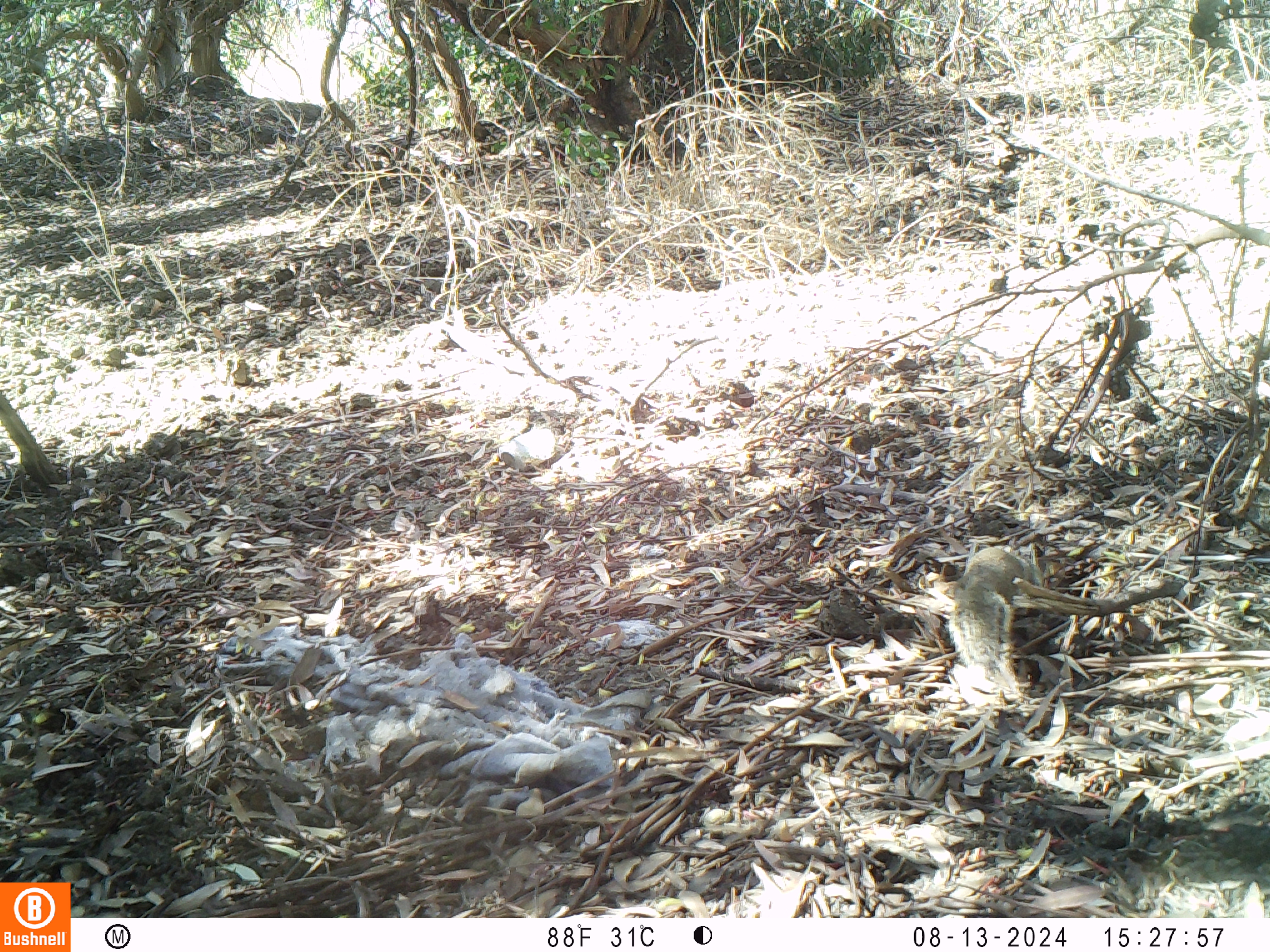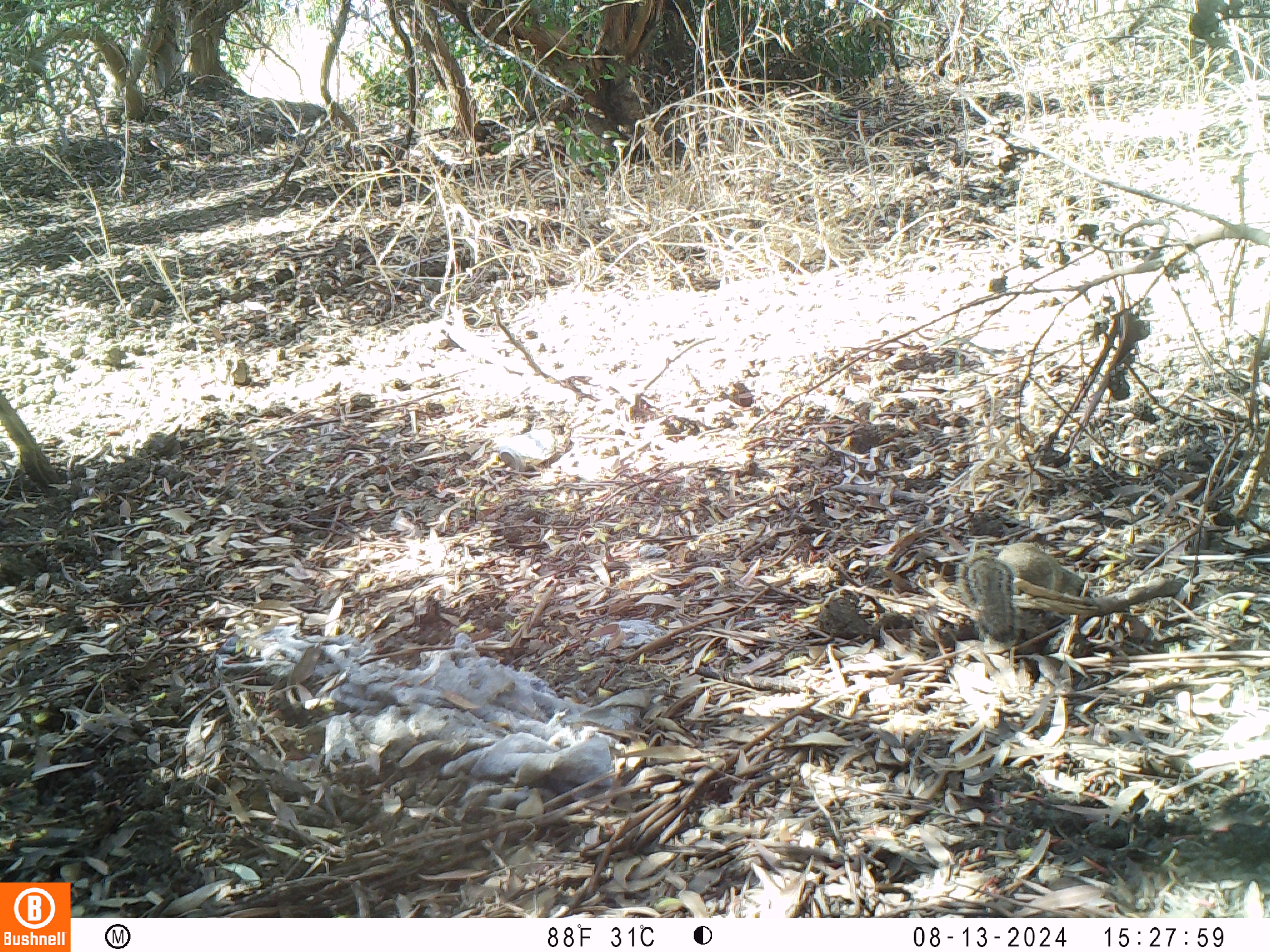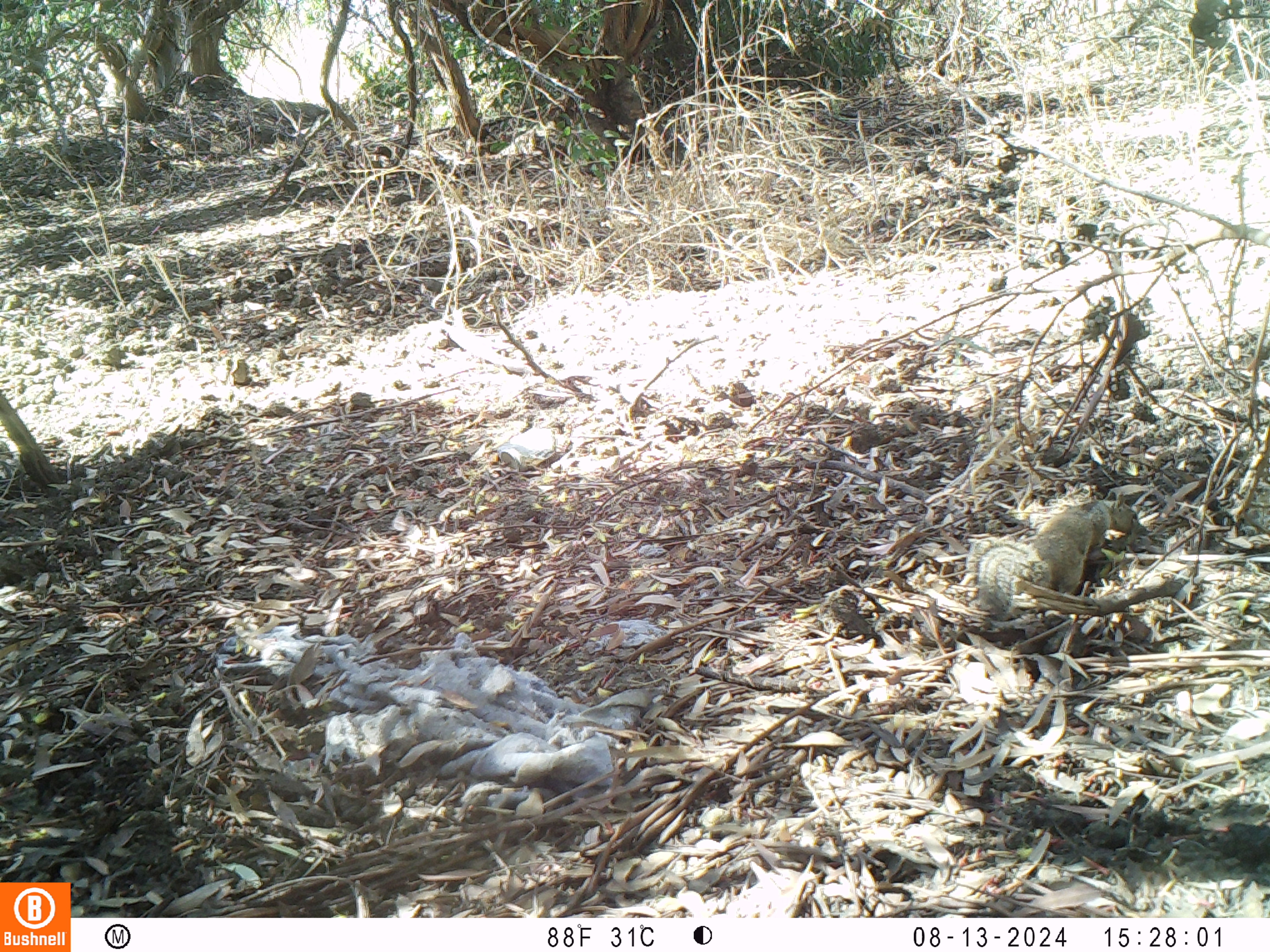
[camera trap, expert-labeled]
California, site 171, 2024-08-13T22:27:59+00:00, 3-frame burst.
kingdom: Animalia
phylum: Chordata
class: Mammalia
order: Rodentia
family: Sciuridae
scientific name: Sciuridae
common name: squirrel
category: unknown squirrel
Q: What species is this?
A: Unknown squirrel (squirrel) (Sciuridae).